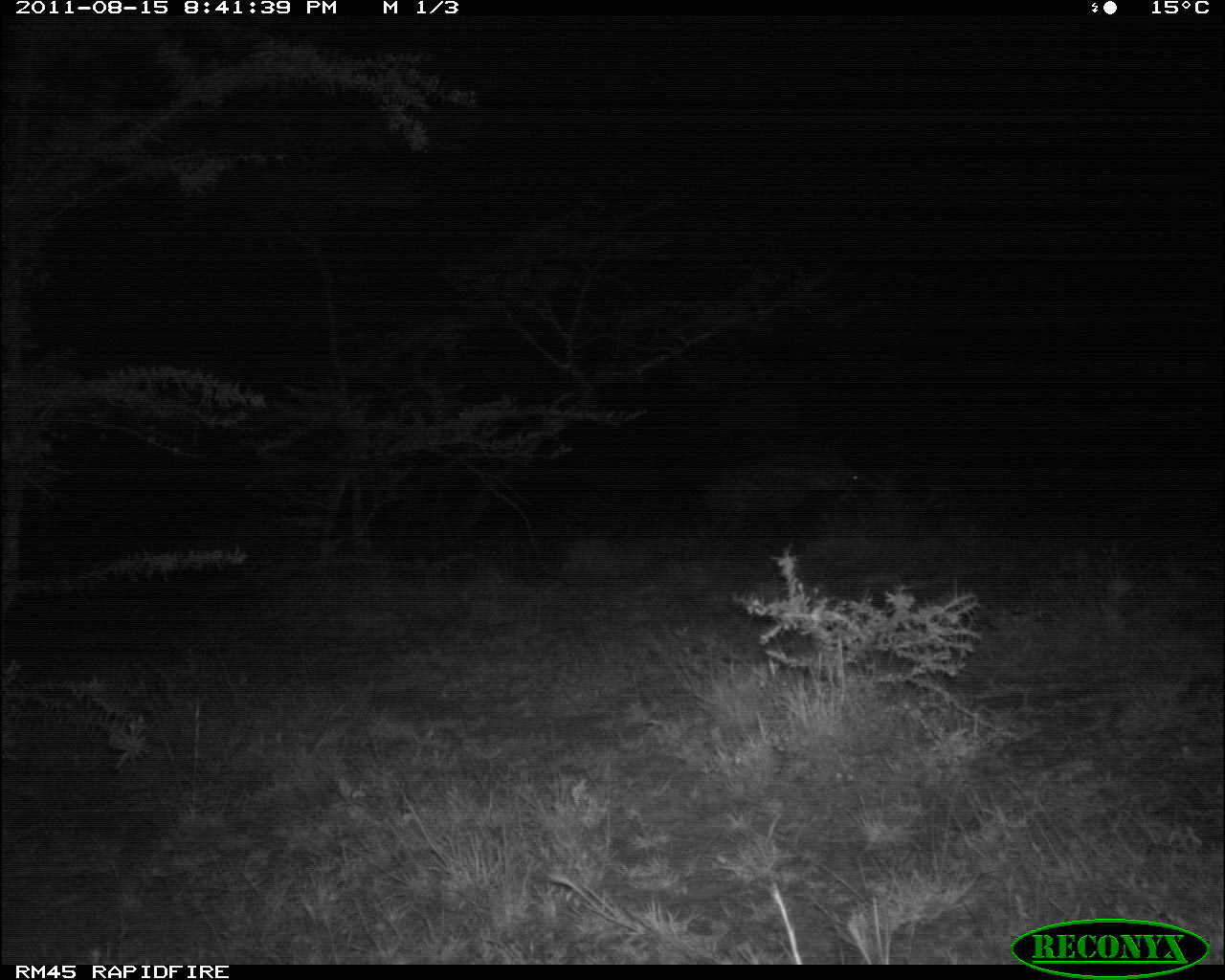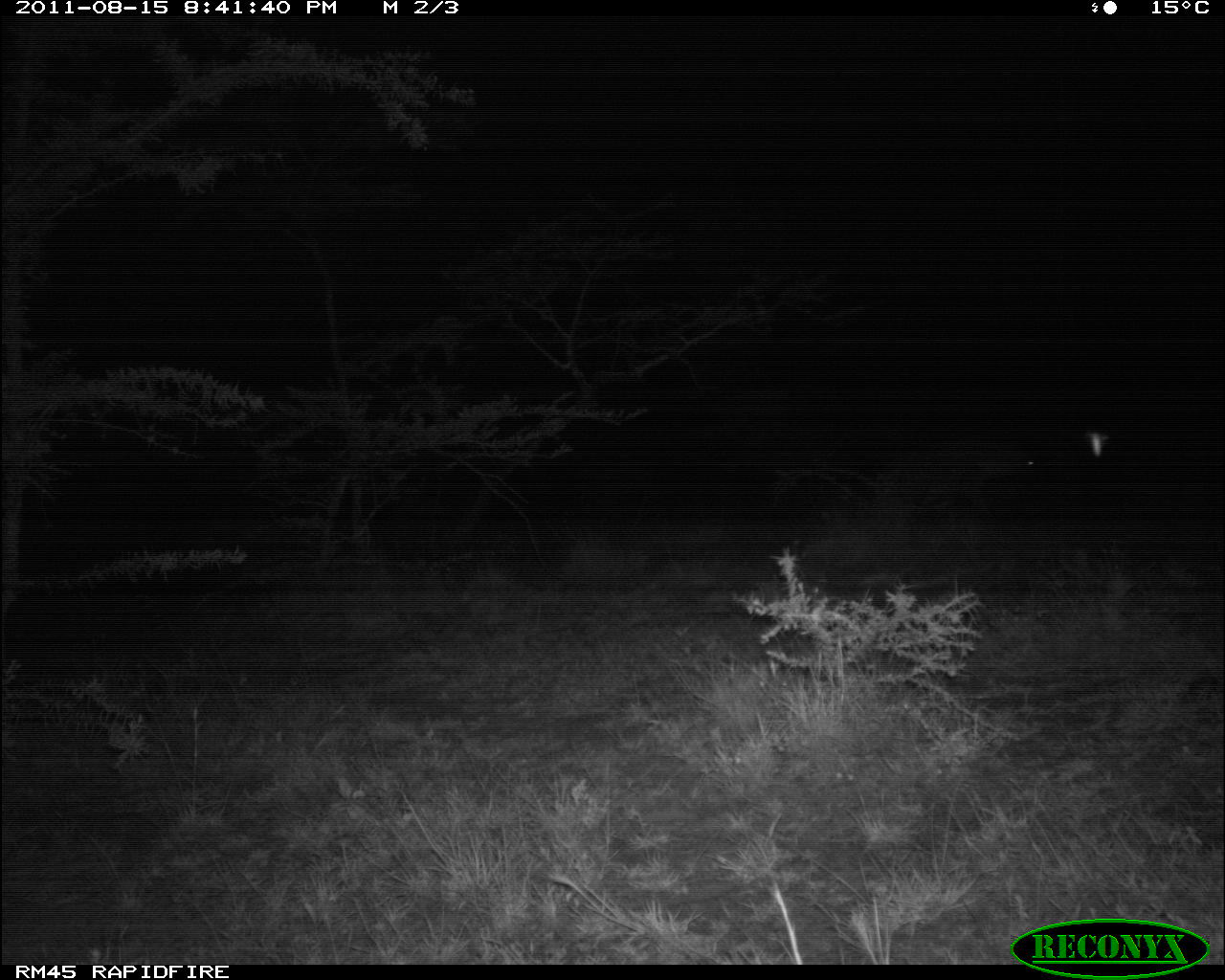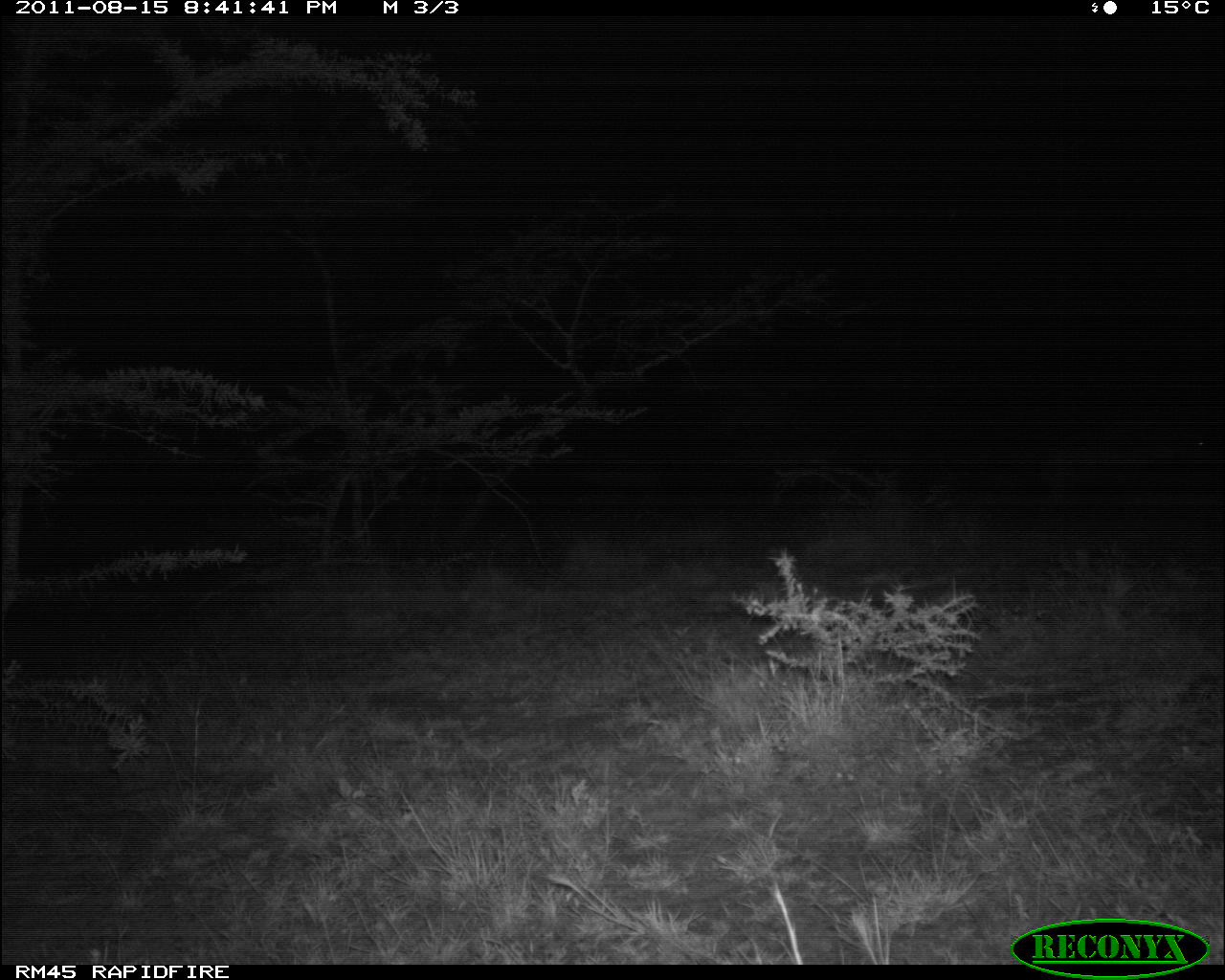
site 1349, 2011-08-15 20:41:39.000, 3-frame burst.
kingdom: Animalia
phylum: Chordata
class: Mammalia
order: Carnivora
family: Hyaenidae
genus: Crocuta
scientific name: Crocuta crocuta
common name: spotted hyena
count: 1